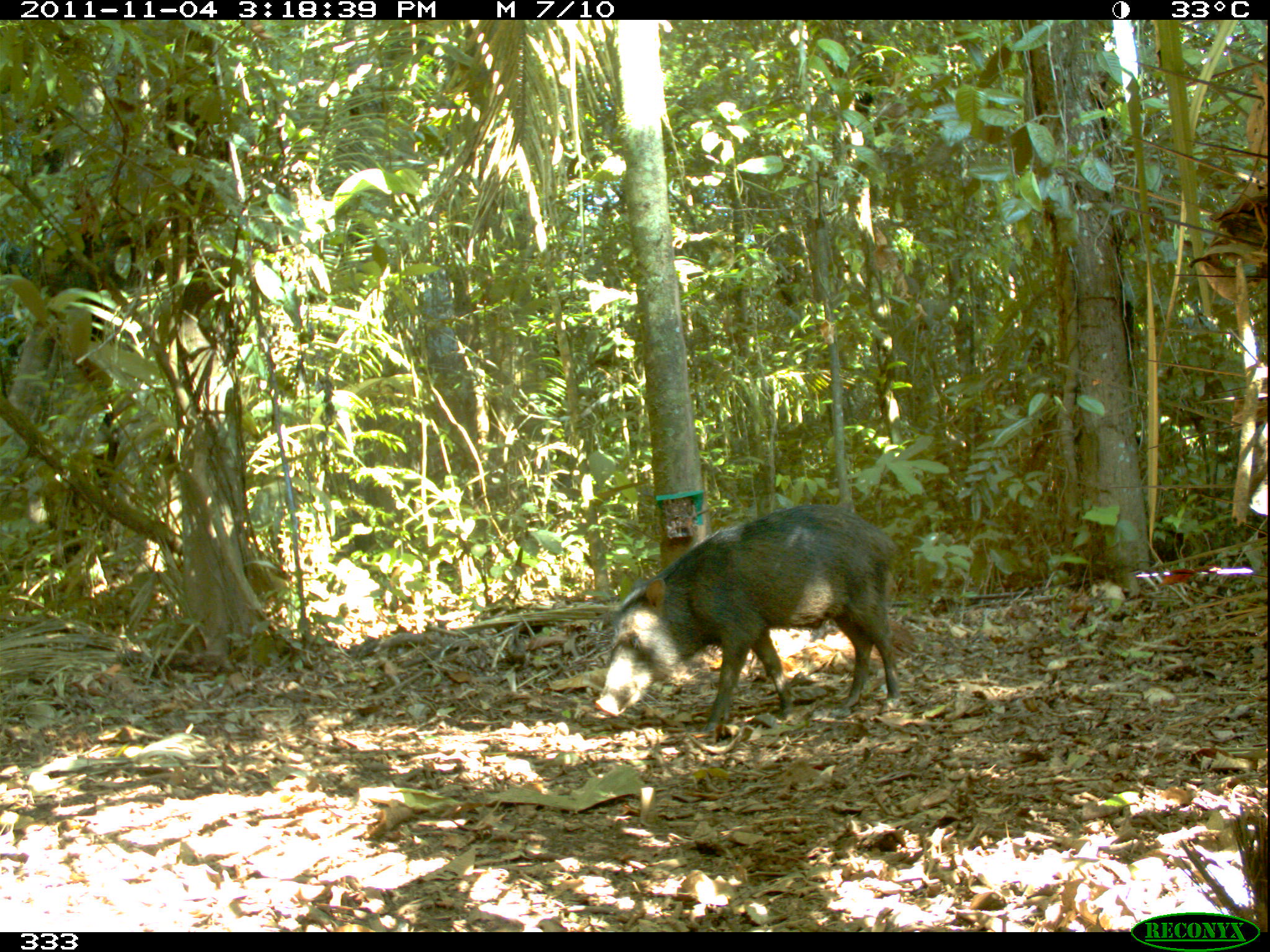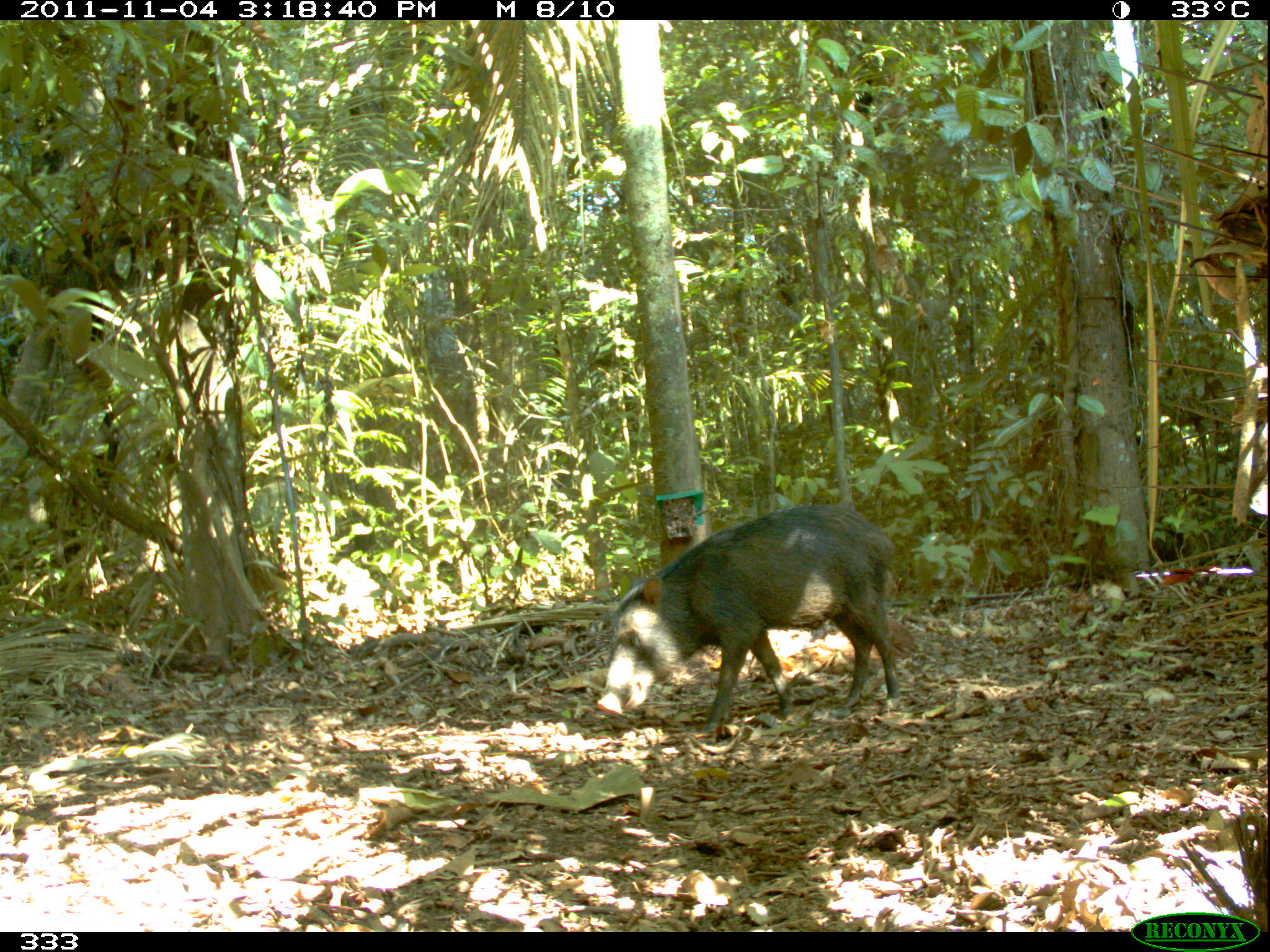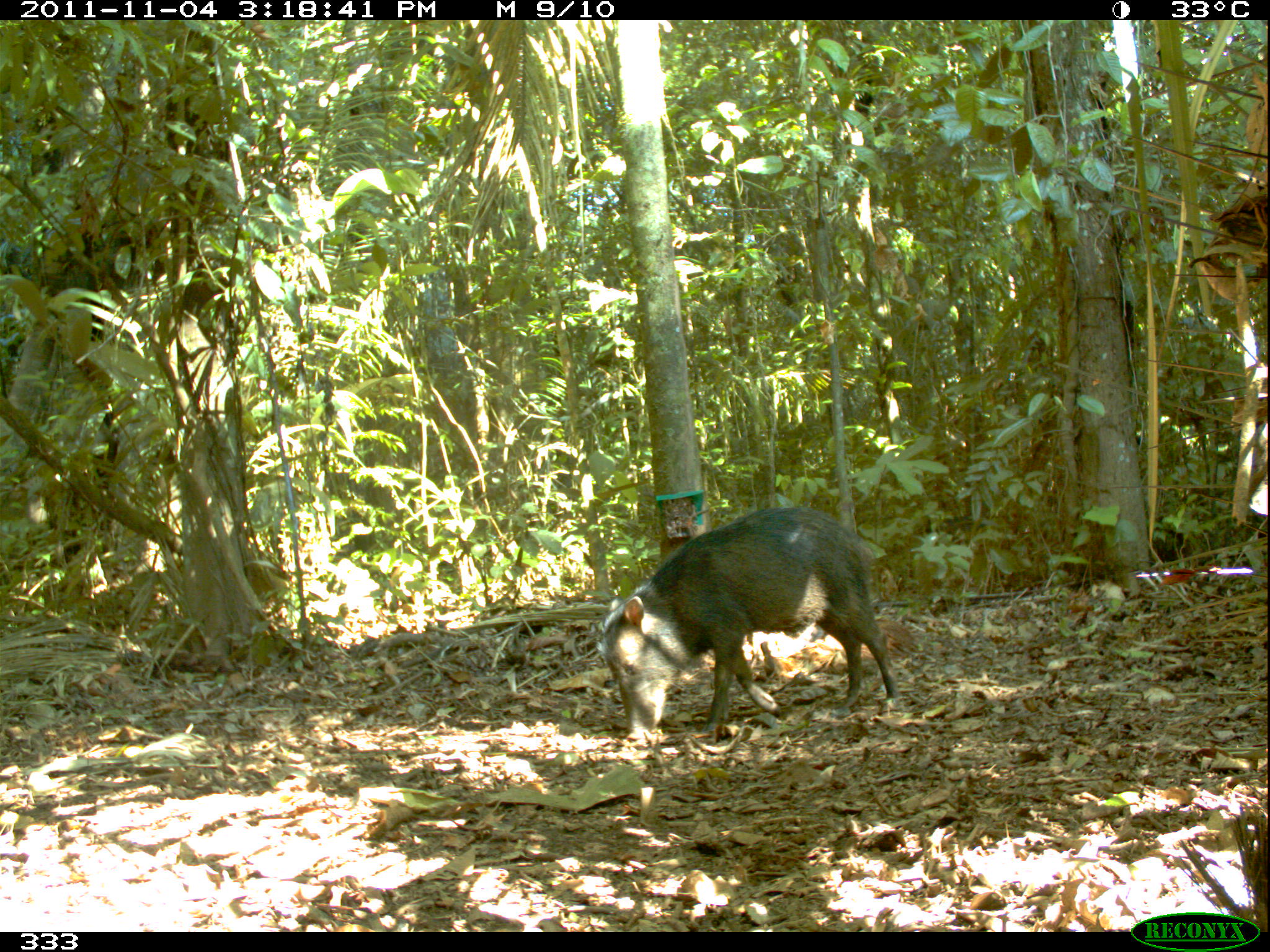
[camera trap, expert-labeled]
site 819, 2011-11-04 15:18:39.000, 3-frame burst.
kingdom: Animalia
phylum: Chordata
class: Mammalia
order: Artiodactyla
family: Tayassuidae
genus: Tayassu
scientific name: Tayassu pecari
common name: white-lipped peccary